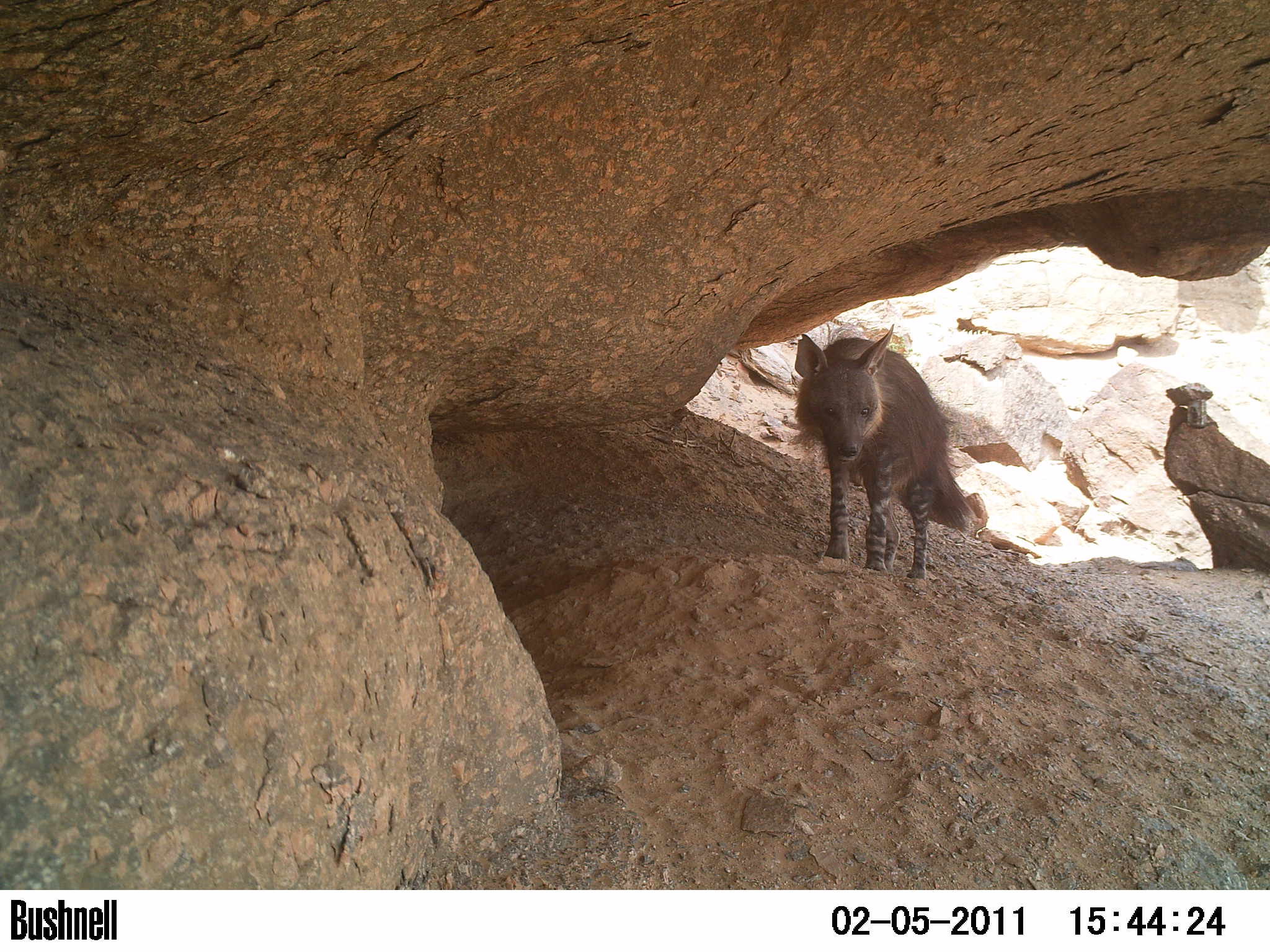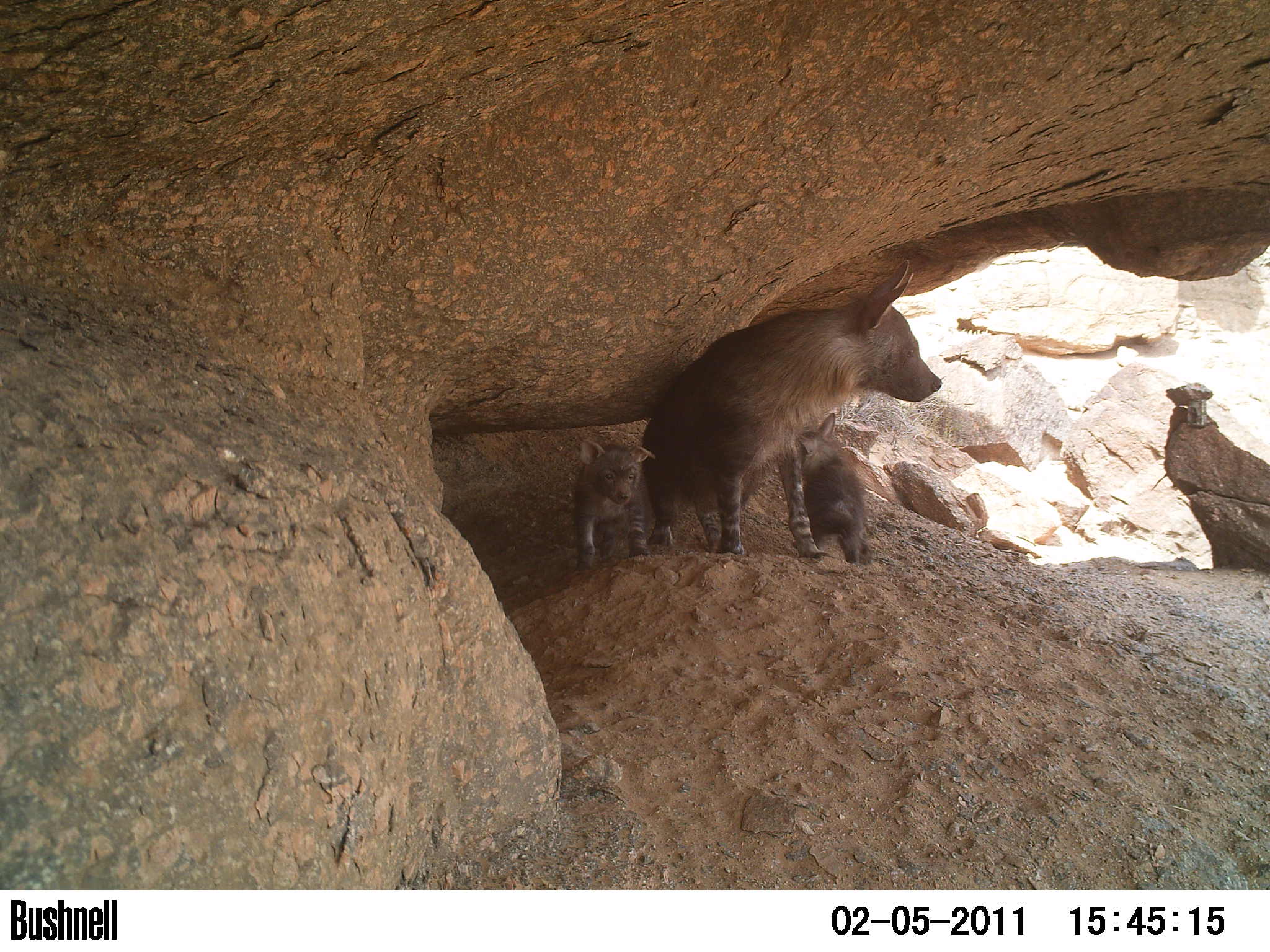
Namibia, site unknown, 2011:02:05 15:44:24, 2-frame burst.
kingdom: Animalia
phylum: Chordata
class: Mammalia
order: Carnivora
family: Hyaenidae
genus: Parahyaena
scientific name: Parahyaena brunnea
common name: brown hyena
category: hyaena brunnea